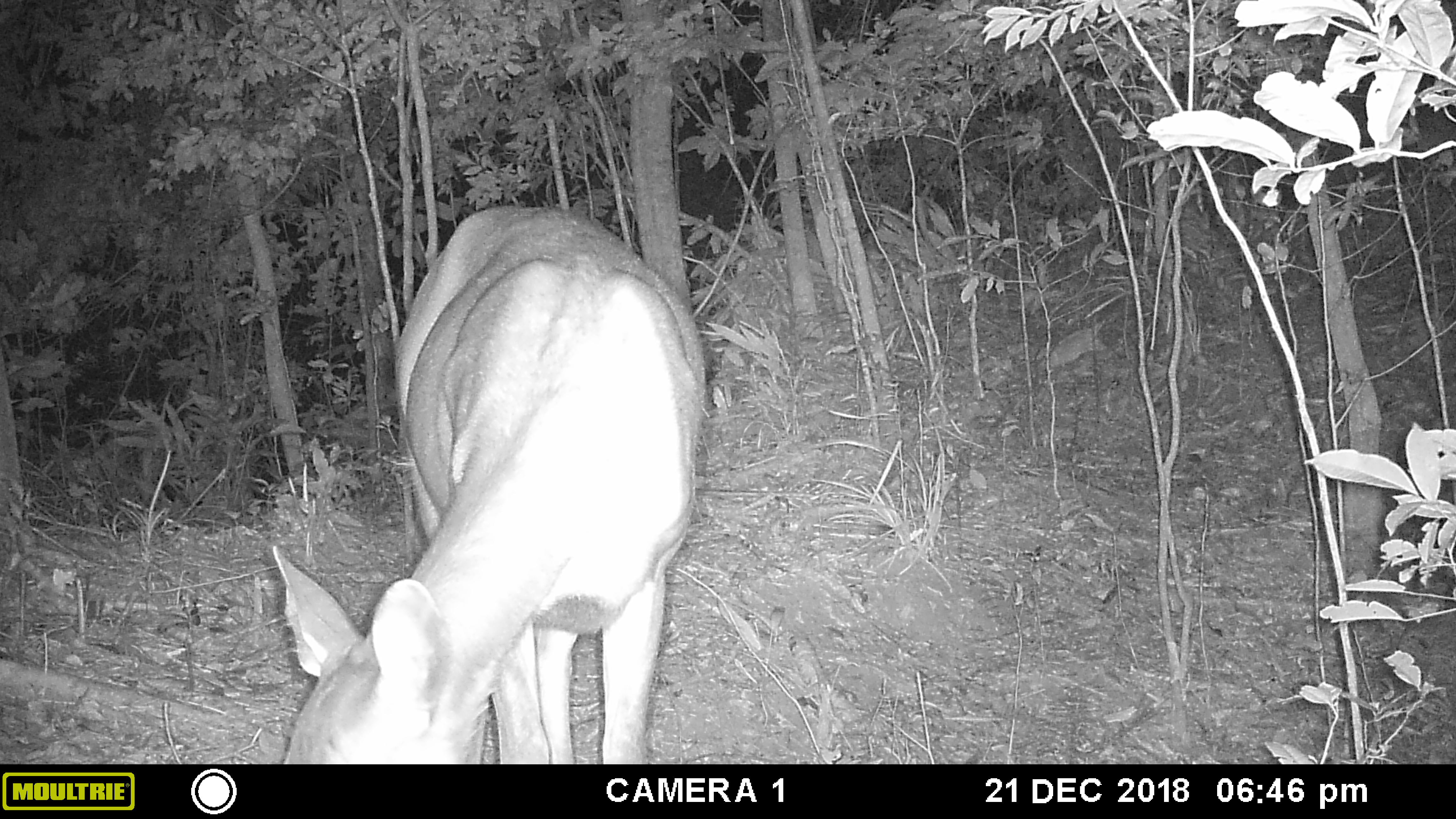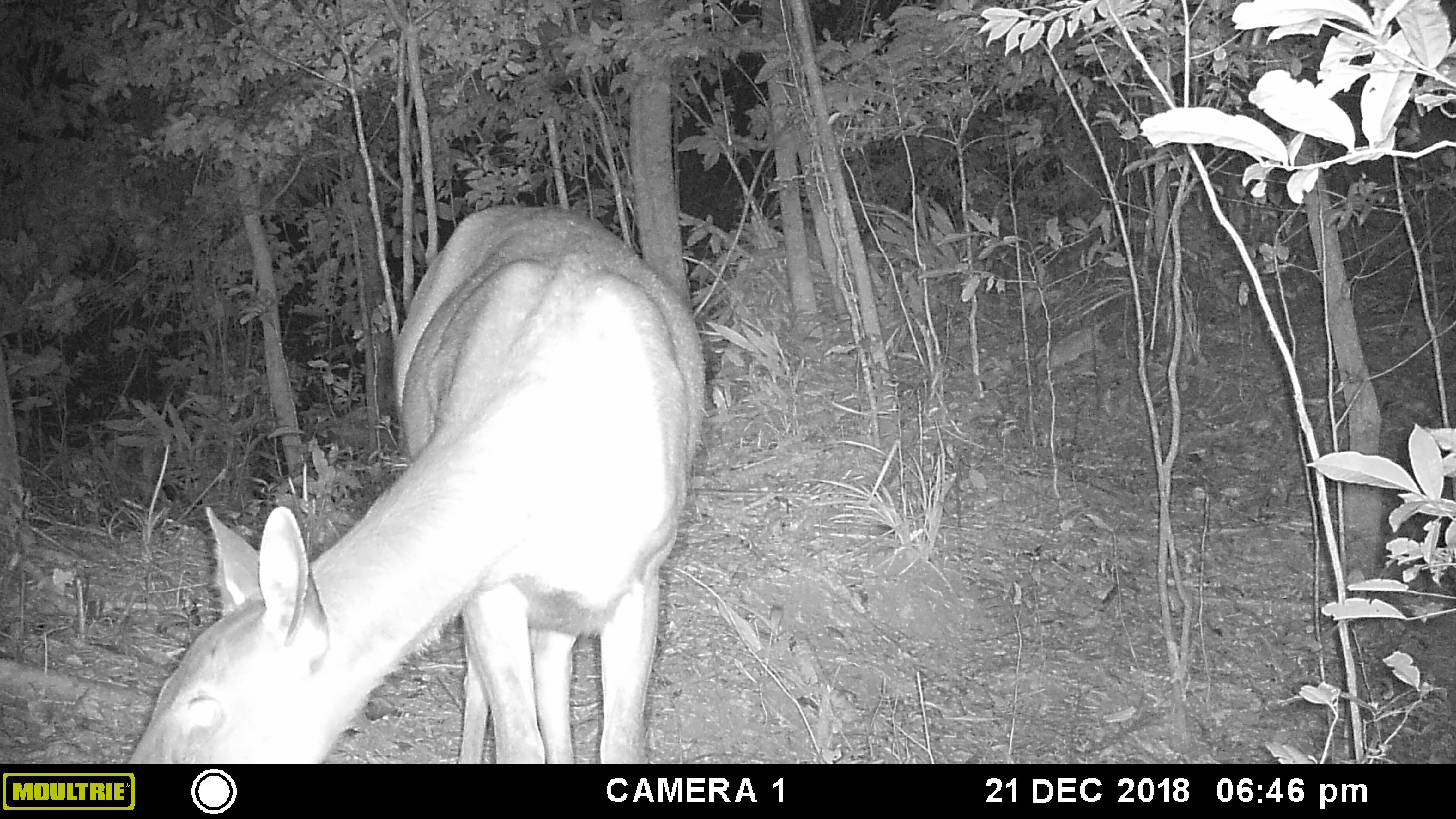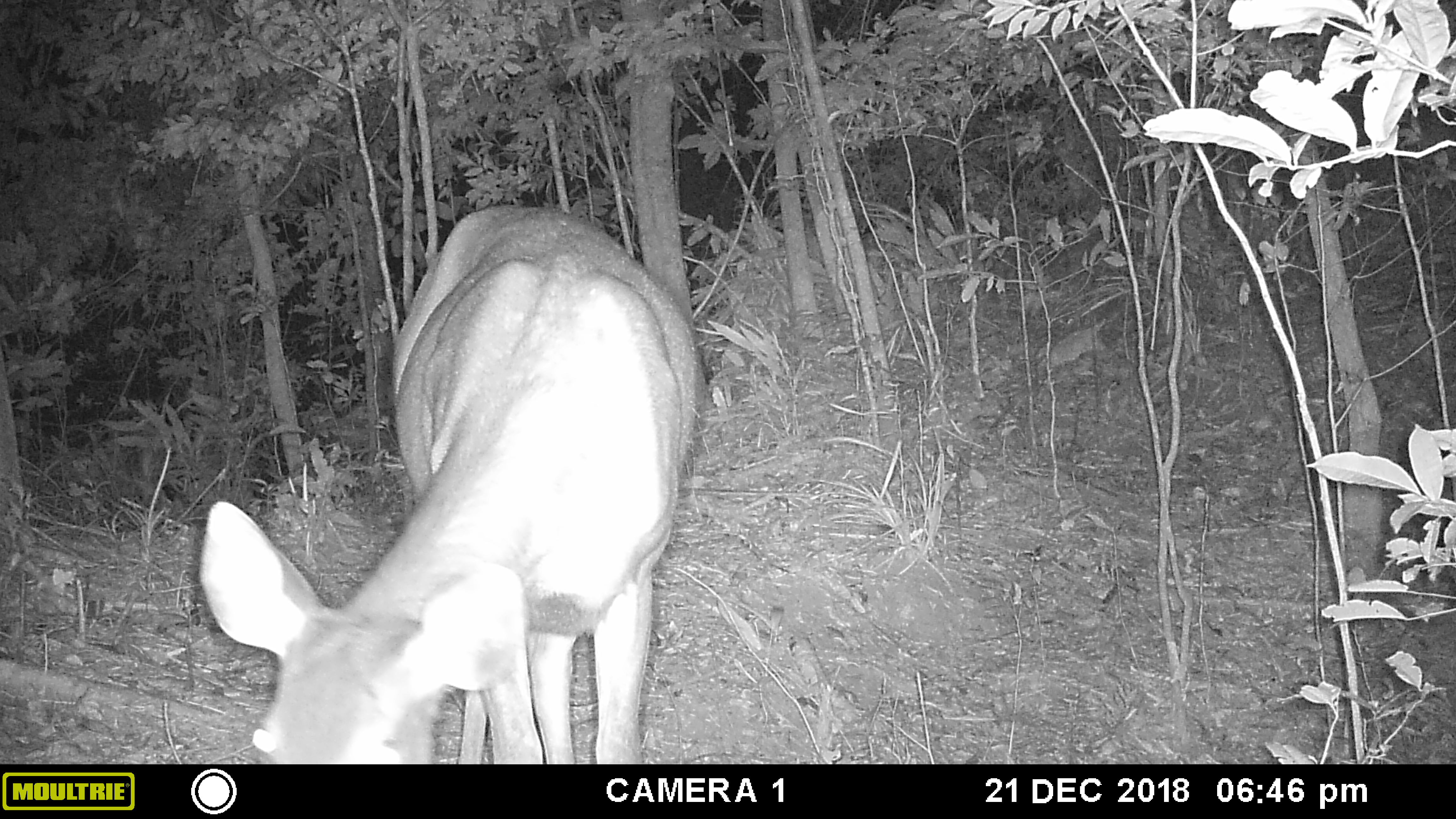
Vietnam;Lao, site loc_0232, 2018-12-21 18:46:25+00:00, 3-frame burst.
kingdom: Animalia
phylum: Chordata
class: Mammalia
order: Artiodactyla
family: Cervidae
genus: Rusa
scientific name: Rusa unicolor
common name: sambar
Sambar (Rusa unicolor). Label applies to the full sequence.